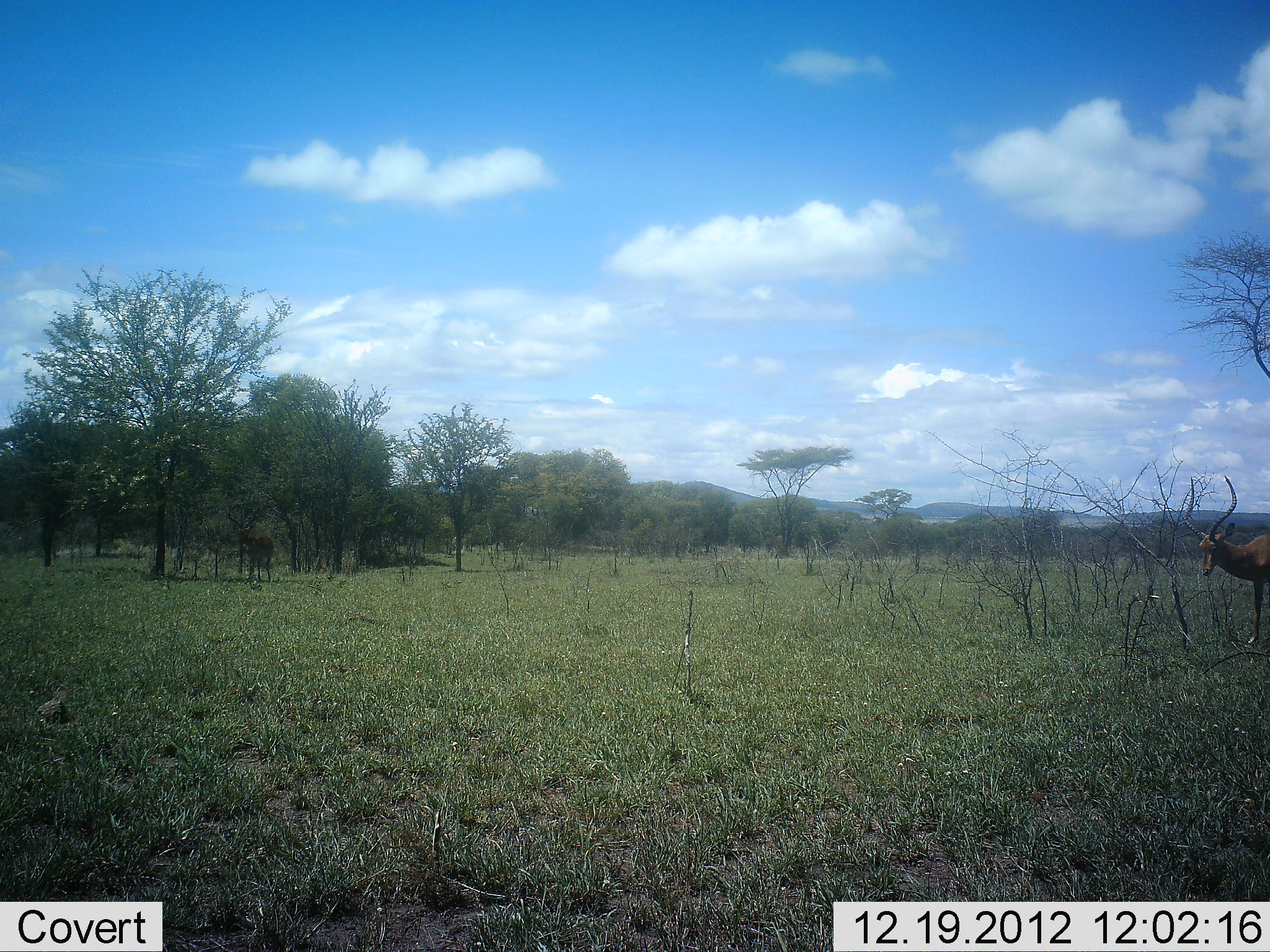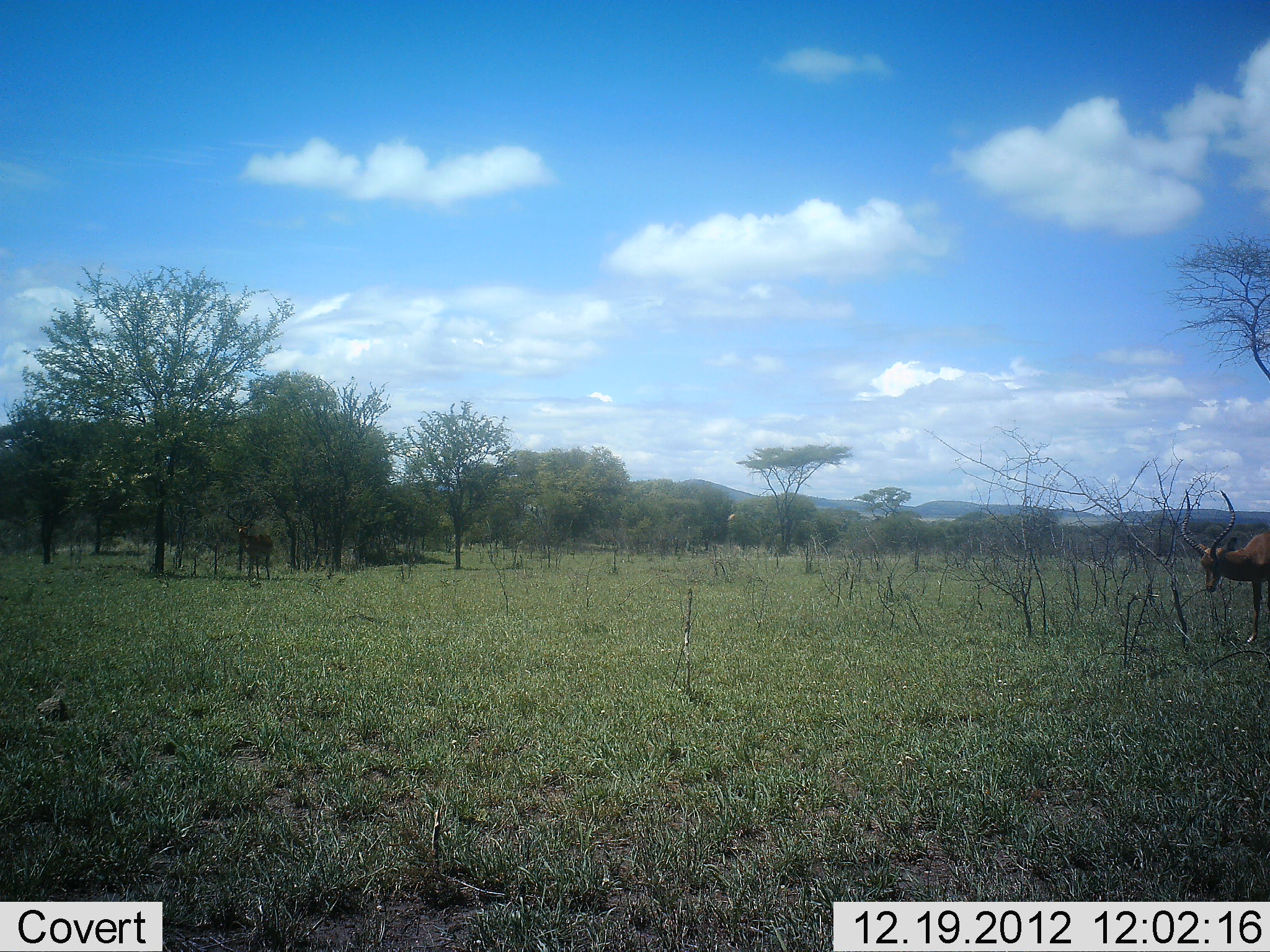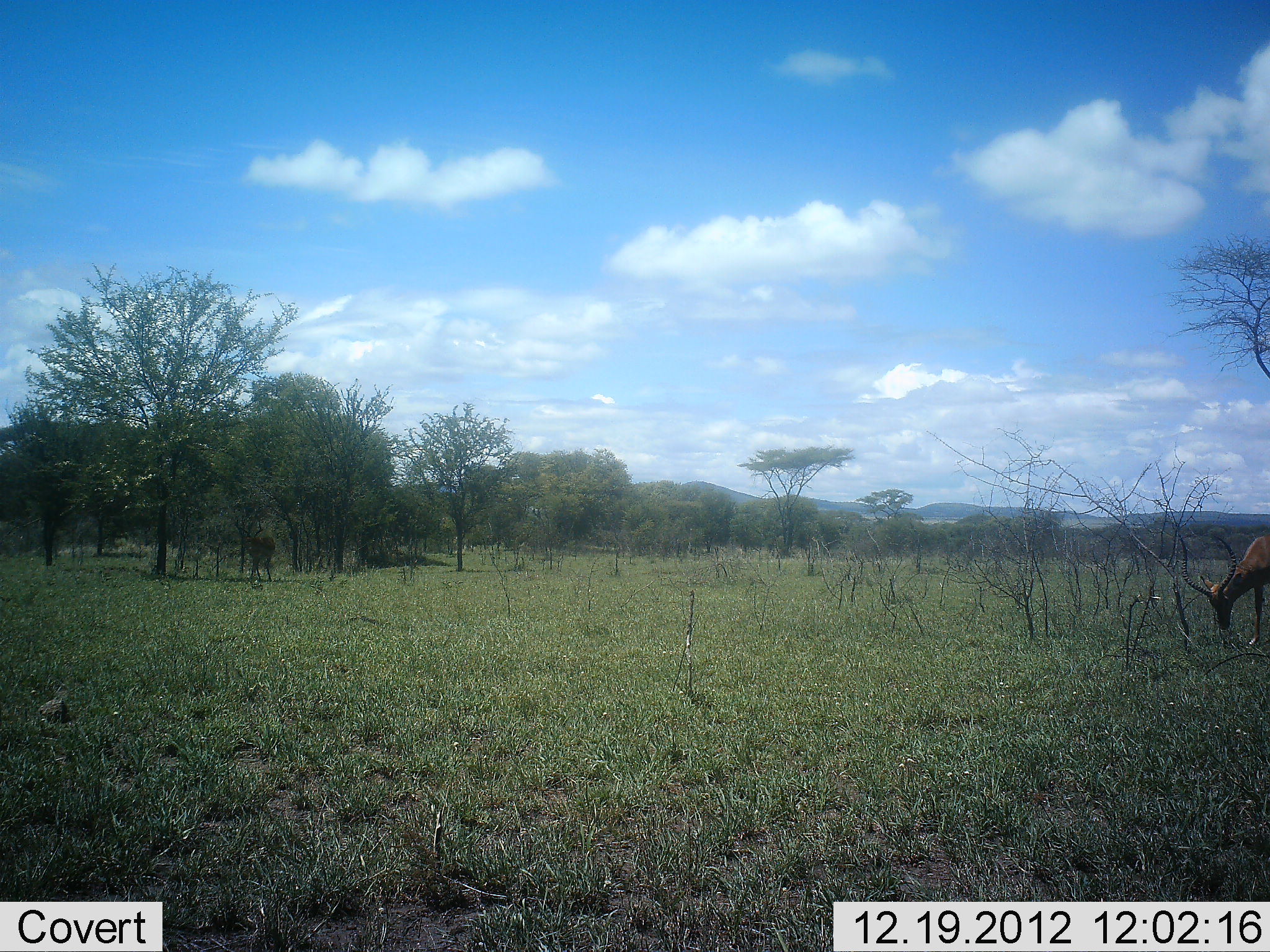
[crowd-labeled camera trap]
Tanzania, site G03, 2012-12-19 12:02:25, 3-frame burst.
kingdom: Animalia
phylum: Chordata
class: Mammalia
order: Artiodactyla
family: Bovidae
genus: Aepyceros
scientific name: Aepyceros melampus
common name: impala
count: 1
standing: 68%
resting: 5%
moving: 9%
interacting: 0%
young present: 0%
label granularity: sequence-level